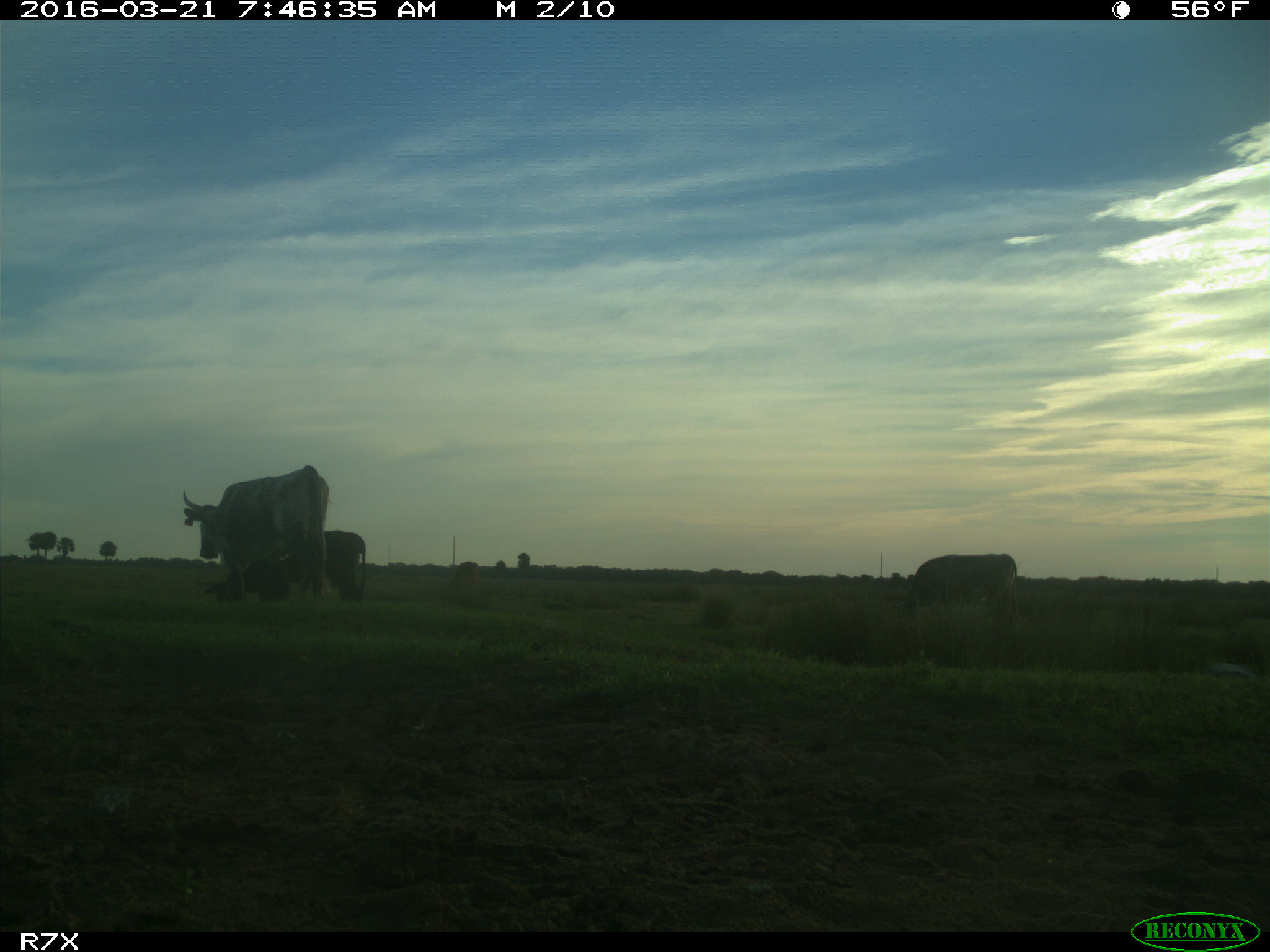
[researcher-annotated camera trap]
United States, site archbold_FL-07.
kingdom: Animalia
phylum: Chordata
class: Mammalia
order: Artiodactyla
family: Bovidae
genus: Bos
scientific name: Bos taurus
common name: domestic cow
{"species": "Bos taurus (domestic cow)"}